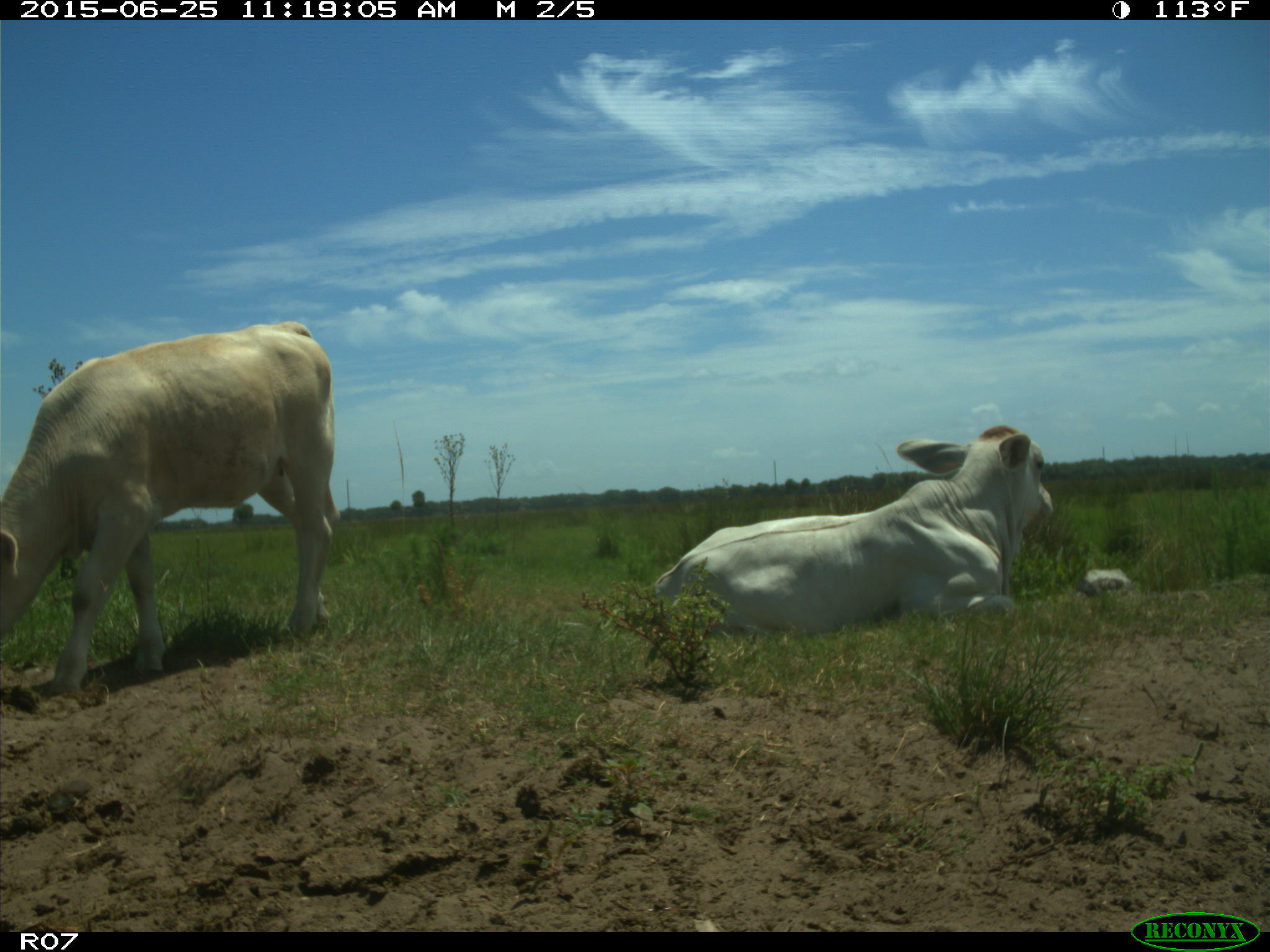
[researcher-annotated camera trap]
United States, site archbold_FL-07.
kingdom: Animalia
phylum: Chordata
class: Mammalia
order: Artiodactyla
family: Bovidae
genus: Bos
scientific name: Bos taurus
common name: domestic cow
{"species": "Bos taurus (domestic cow)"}